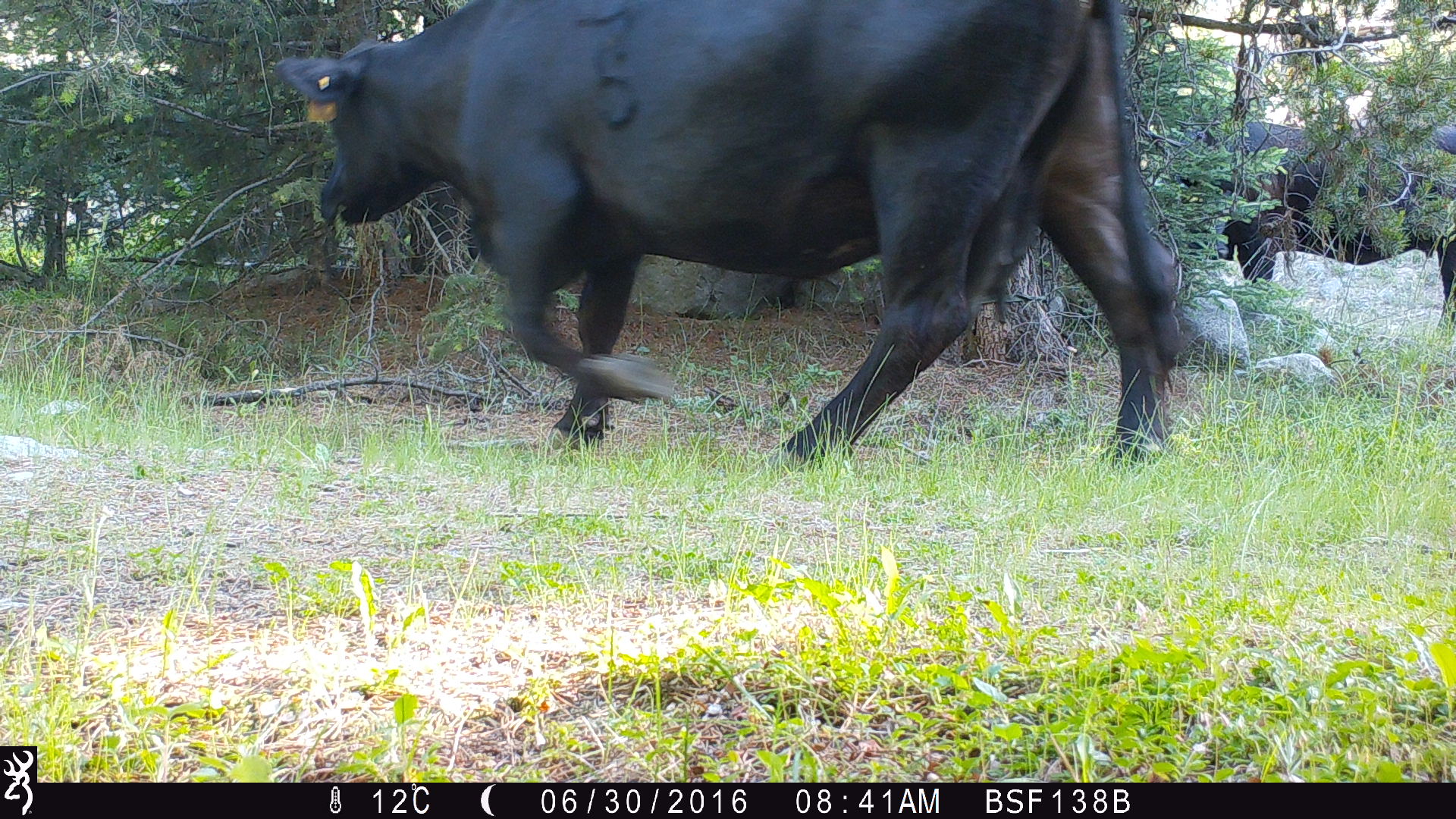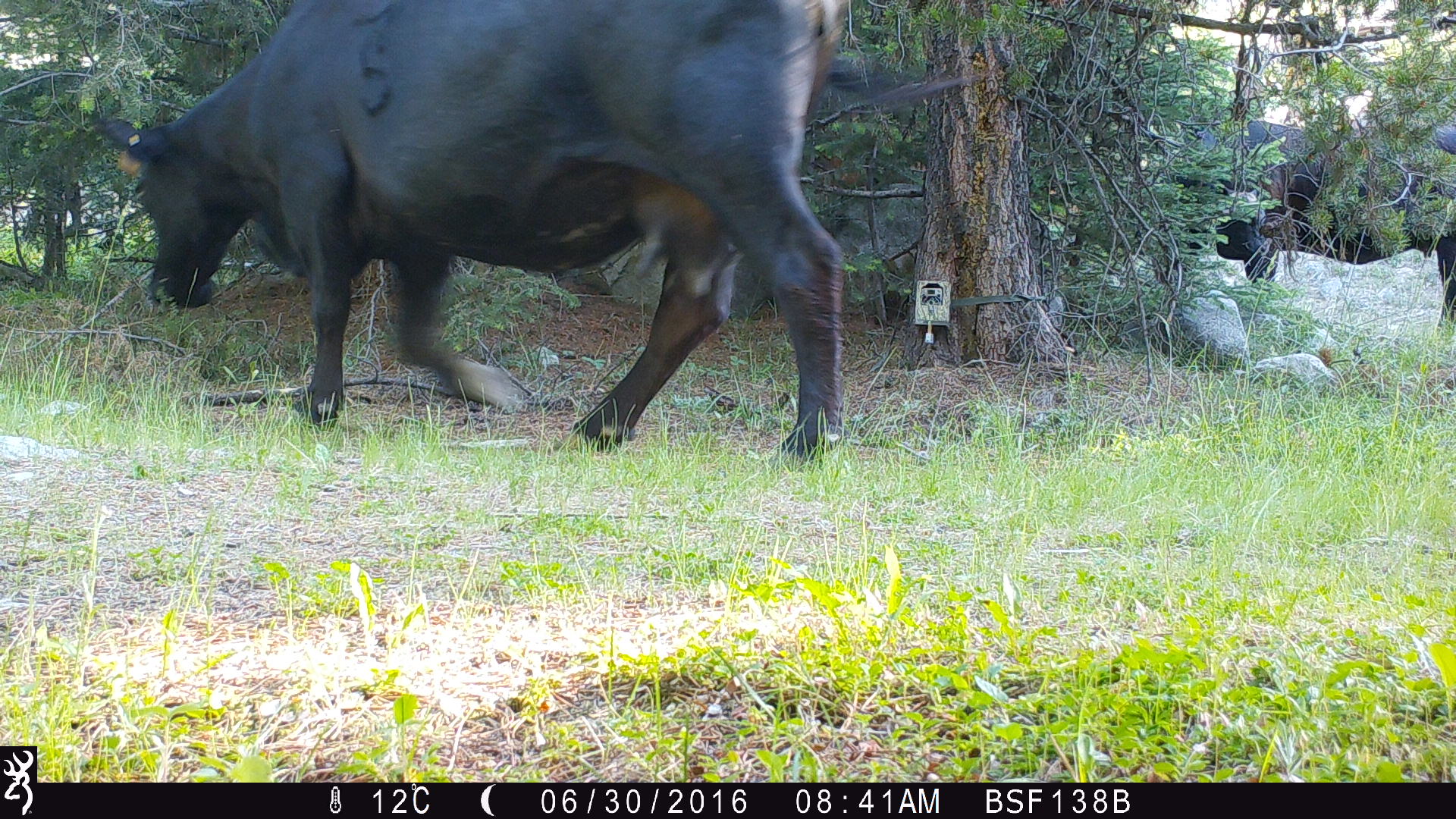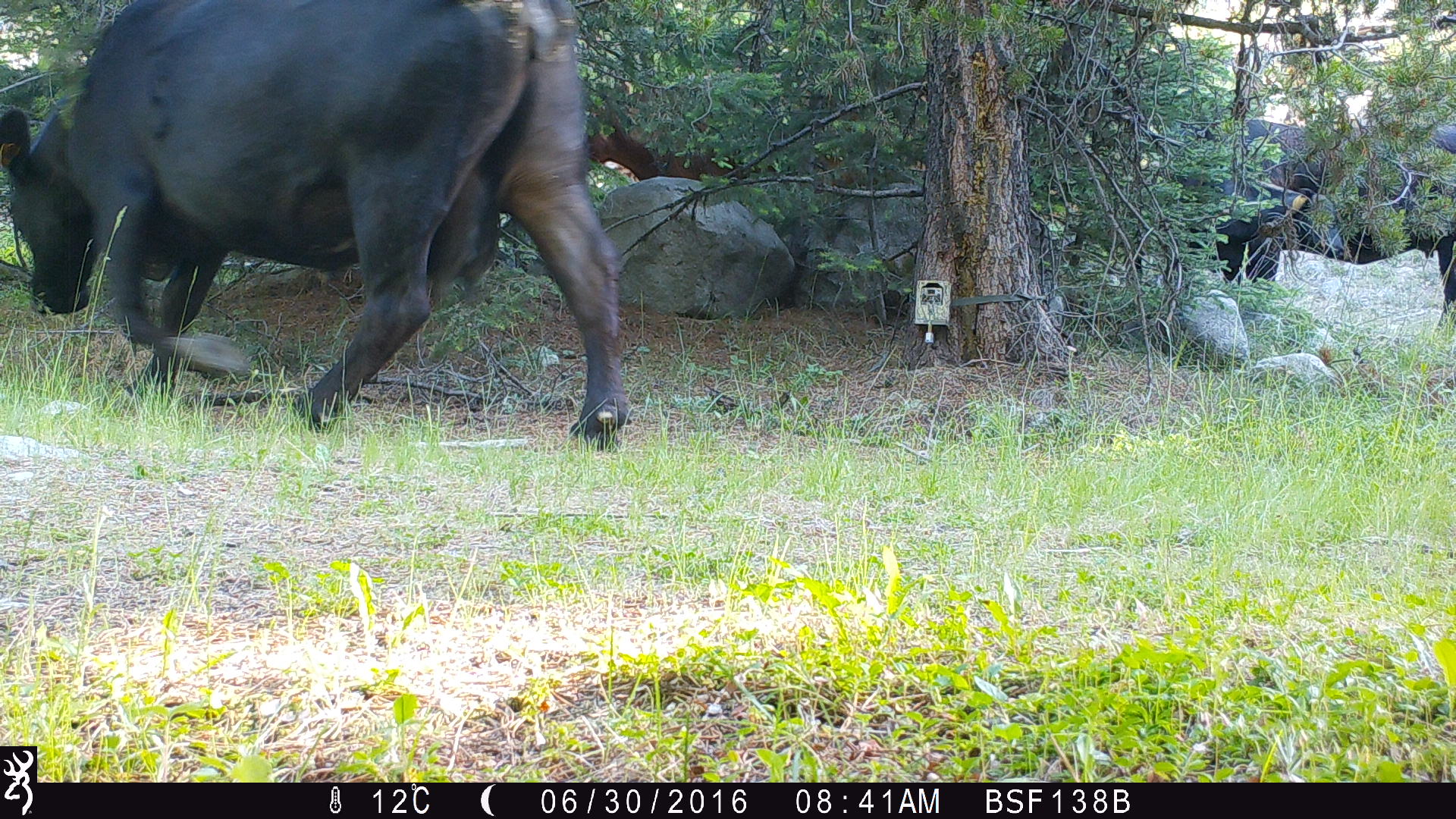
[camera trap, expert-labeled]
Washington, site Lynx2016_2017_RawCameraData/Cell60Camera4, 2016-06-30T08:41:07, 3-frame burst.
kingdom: Animalia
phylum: Chordata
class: Mammalia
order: Artiodactyla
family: Bovidae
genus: Bos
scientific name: Bos taurus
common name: domestic cattle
Domestic cattle (Bos taurus). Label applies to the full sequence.